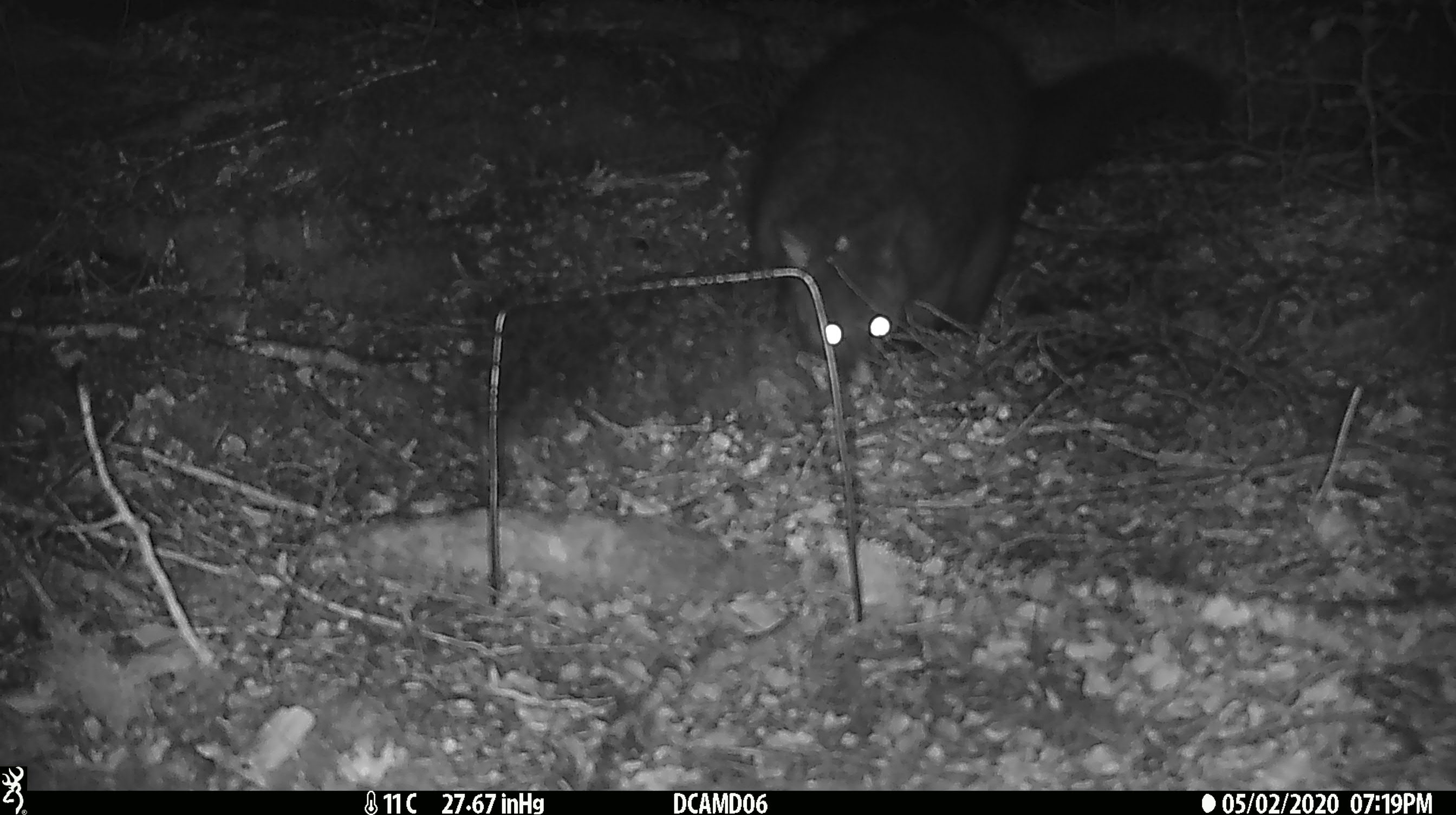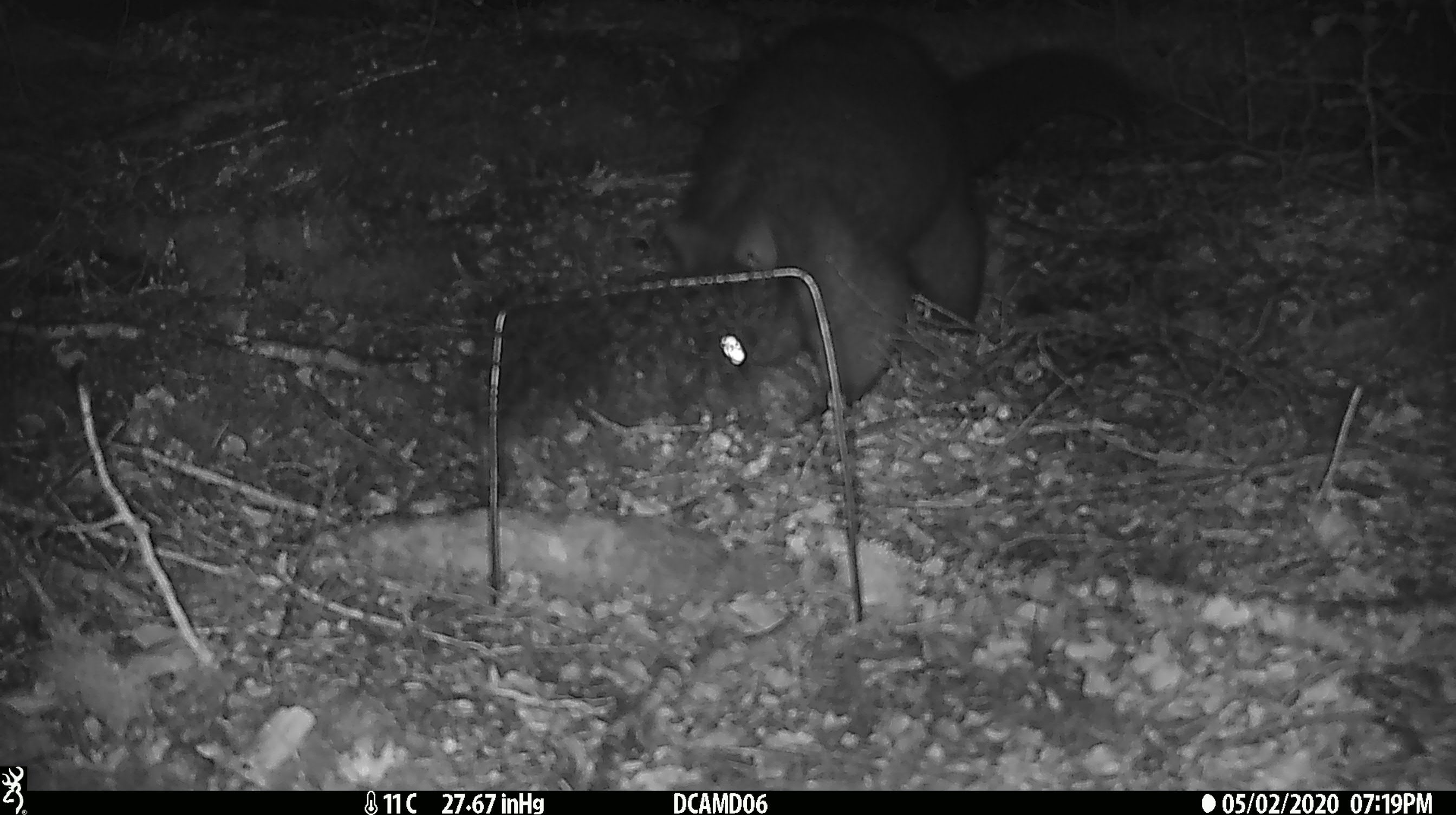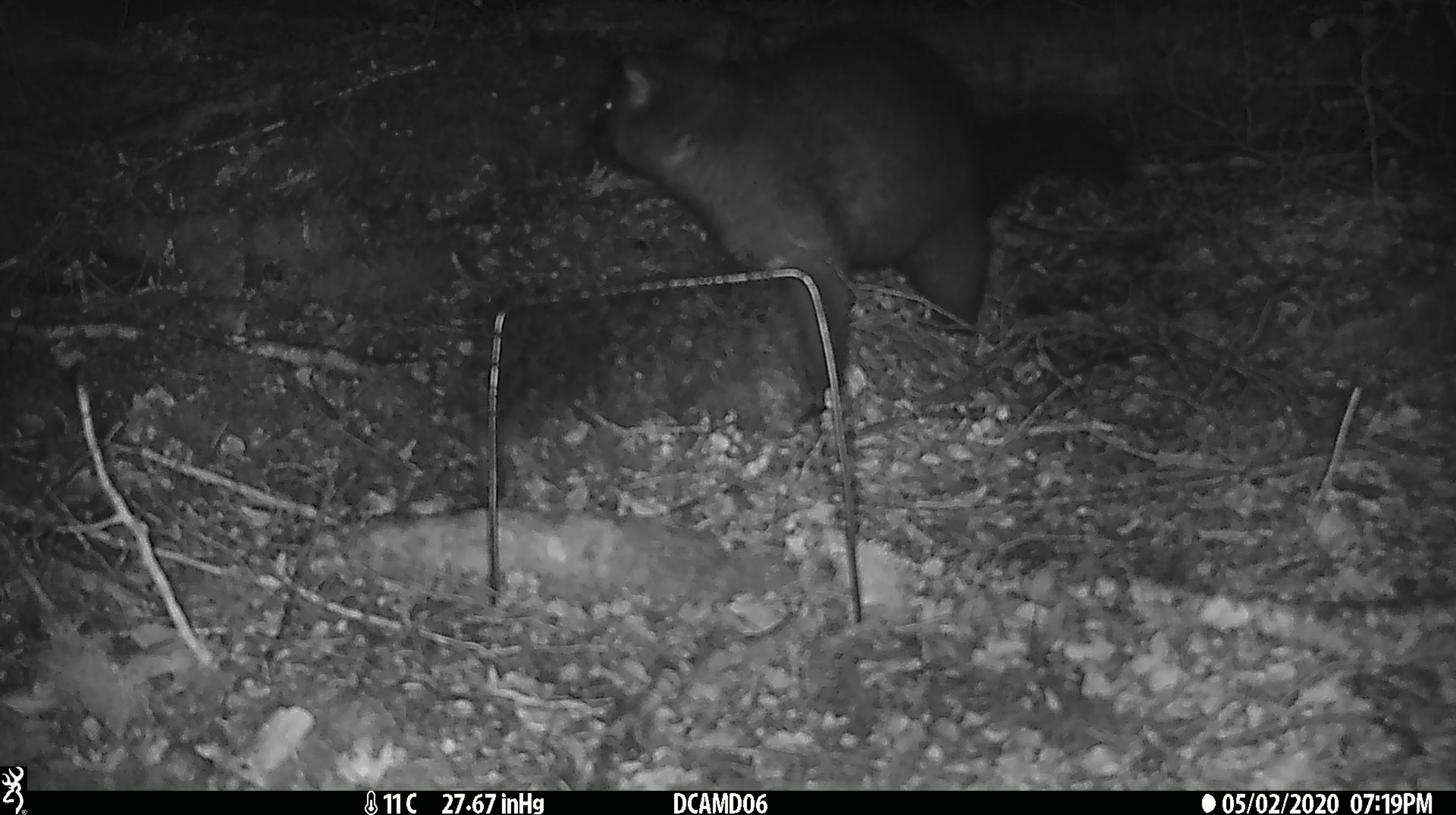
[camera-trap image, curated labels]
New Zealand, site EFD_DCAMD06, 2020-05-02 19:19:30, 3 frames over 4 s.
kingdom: Animalia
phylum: Chordata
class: Mammalia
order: Diprotodontia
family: Phalangeridae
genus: Trichosurus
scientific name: Trichosurus vulpecula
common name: common brushtail possum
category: possum